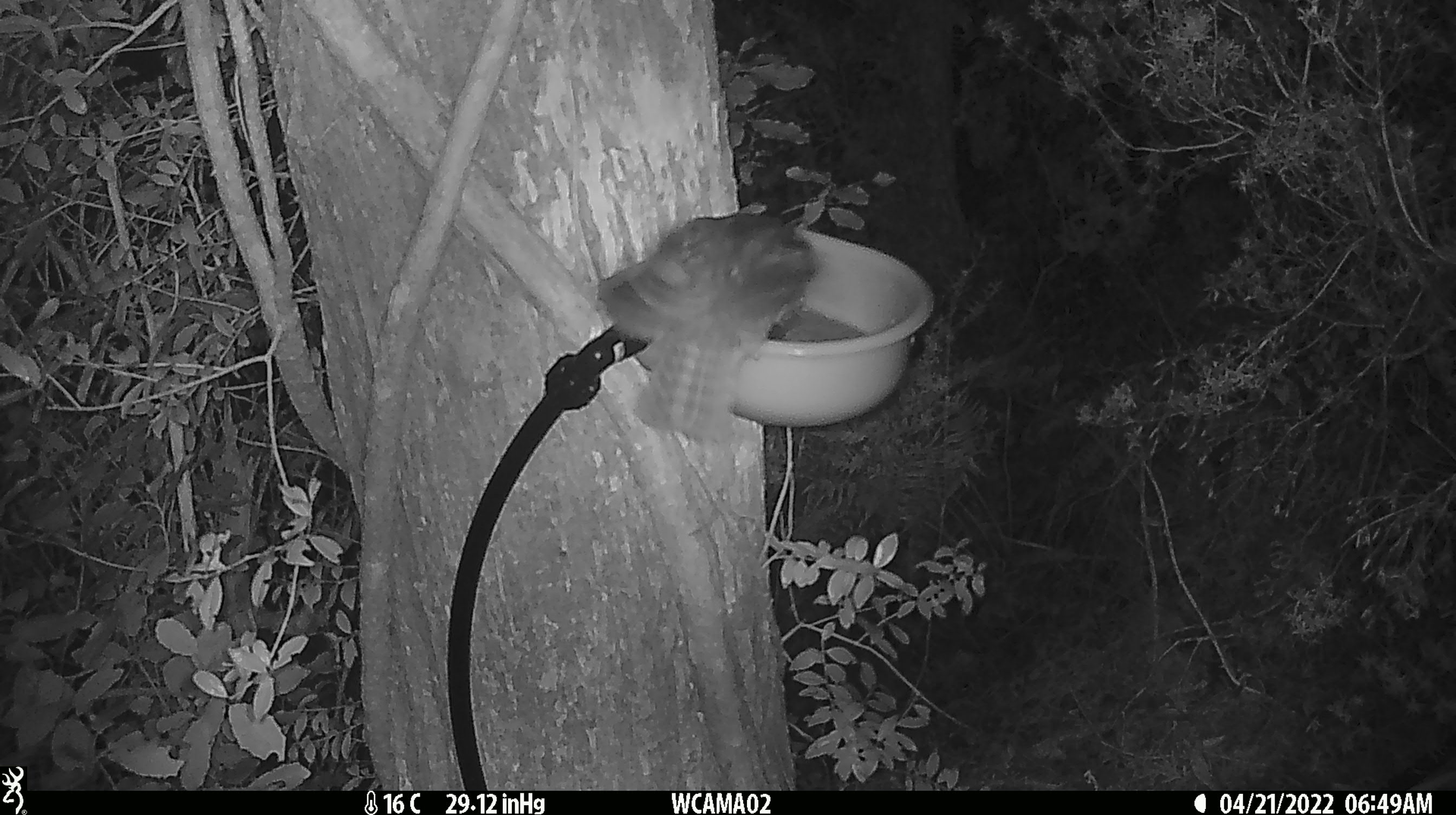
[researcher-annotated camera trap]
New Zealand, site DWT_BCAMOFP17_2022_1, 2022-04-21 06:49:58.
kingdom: Animalia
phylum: Chordata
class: Aves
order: Strigiformes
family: Strigidae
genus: Ninox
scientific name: Ninox novaeseelandiae novaeseelandiae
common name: morepork